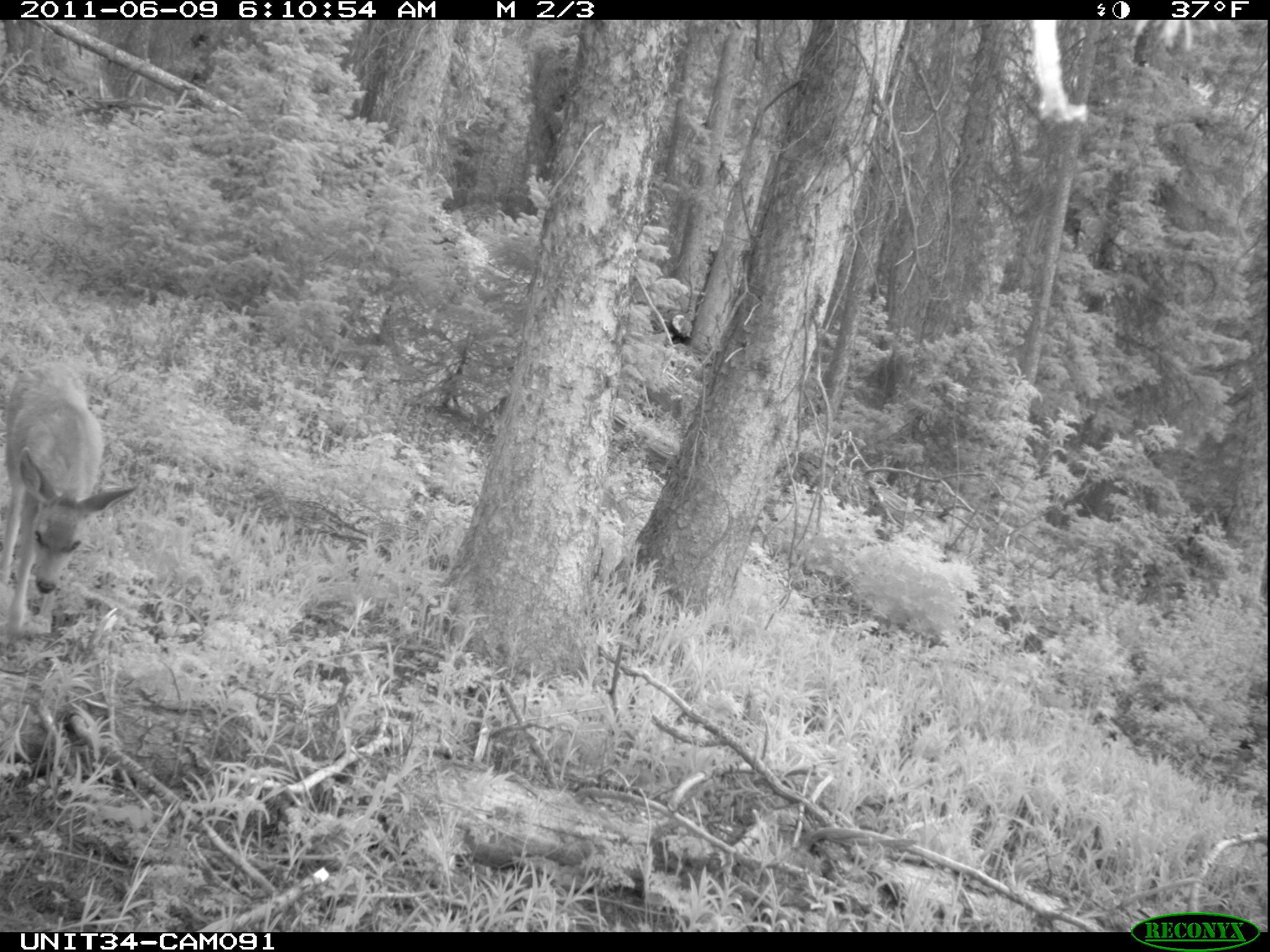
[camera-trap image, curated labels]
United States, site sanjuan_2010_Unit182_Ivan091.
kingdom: Animalia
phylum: Chordata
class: Mammalia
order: Artiodactyla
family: Cervidae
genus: Odocoileus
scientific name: Odocoileus hemionus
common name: mule deer